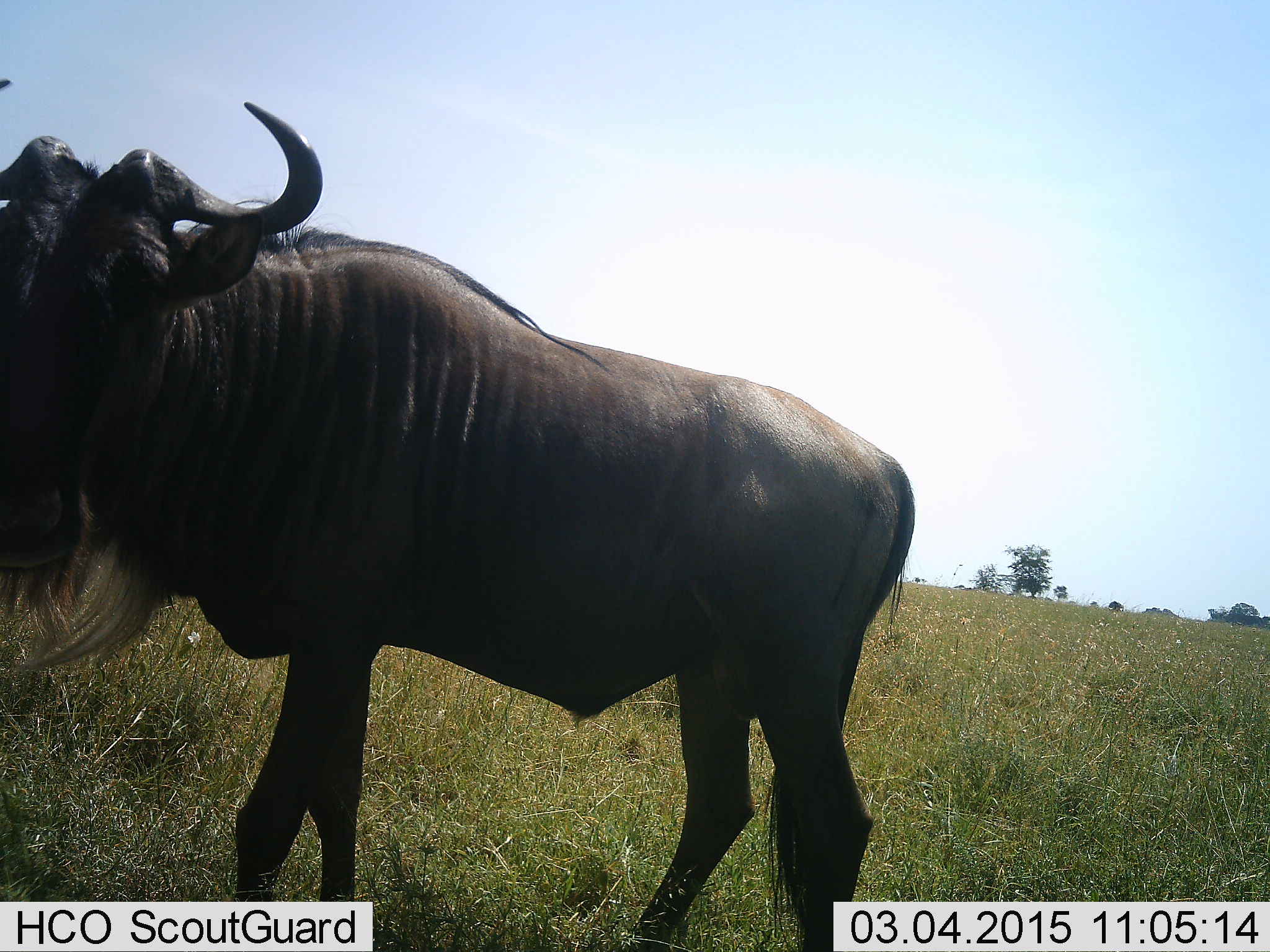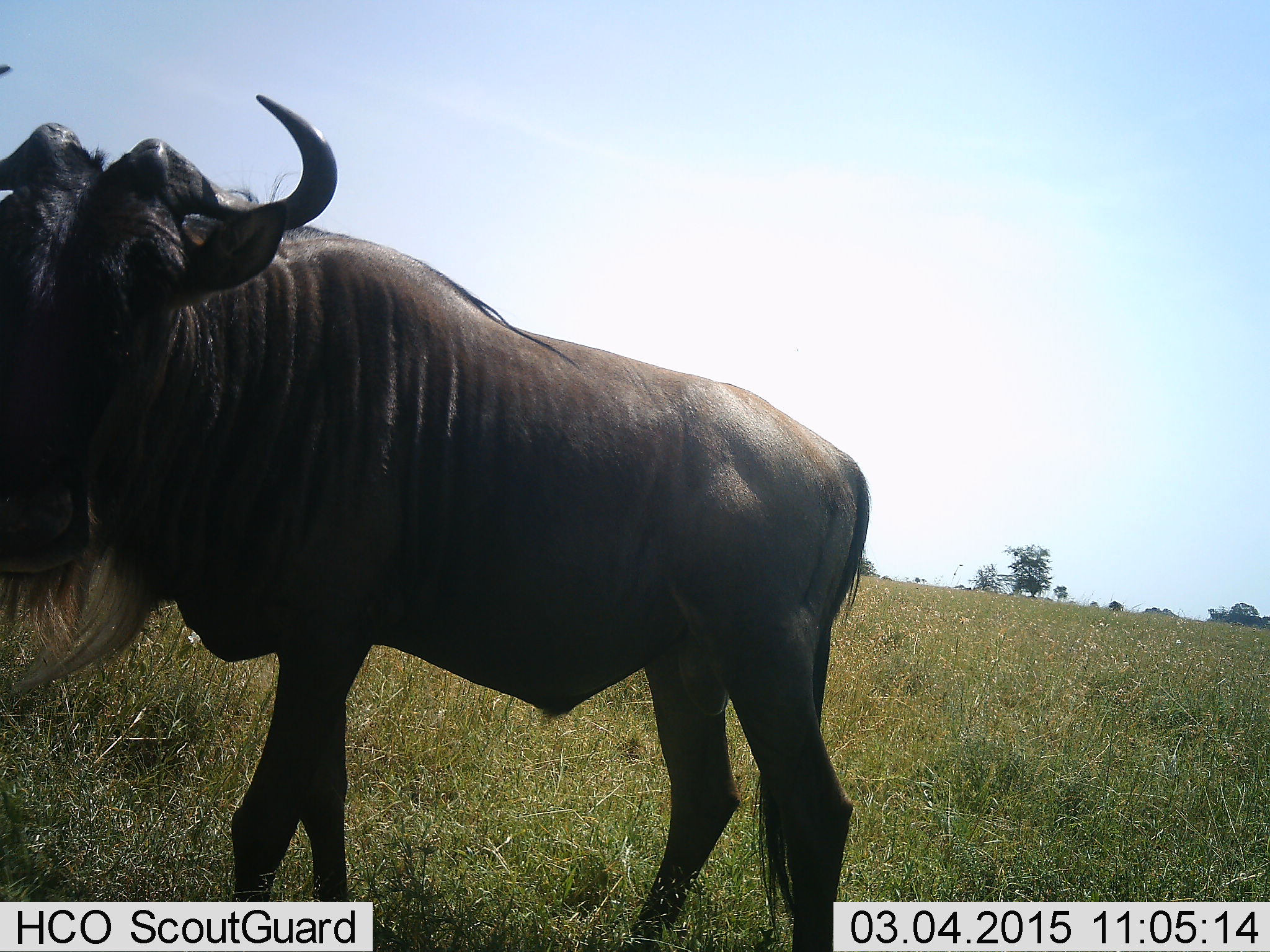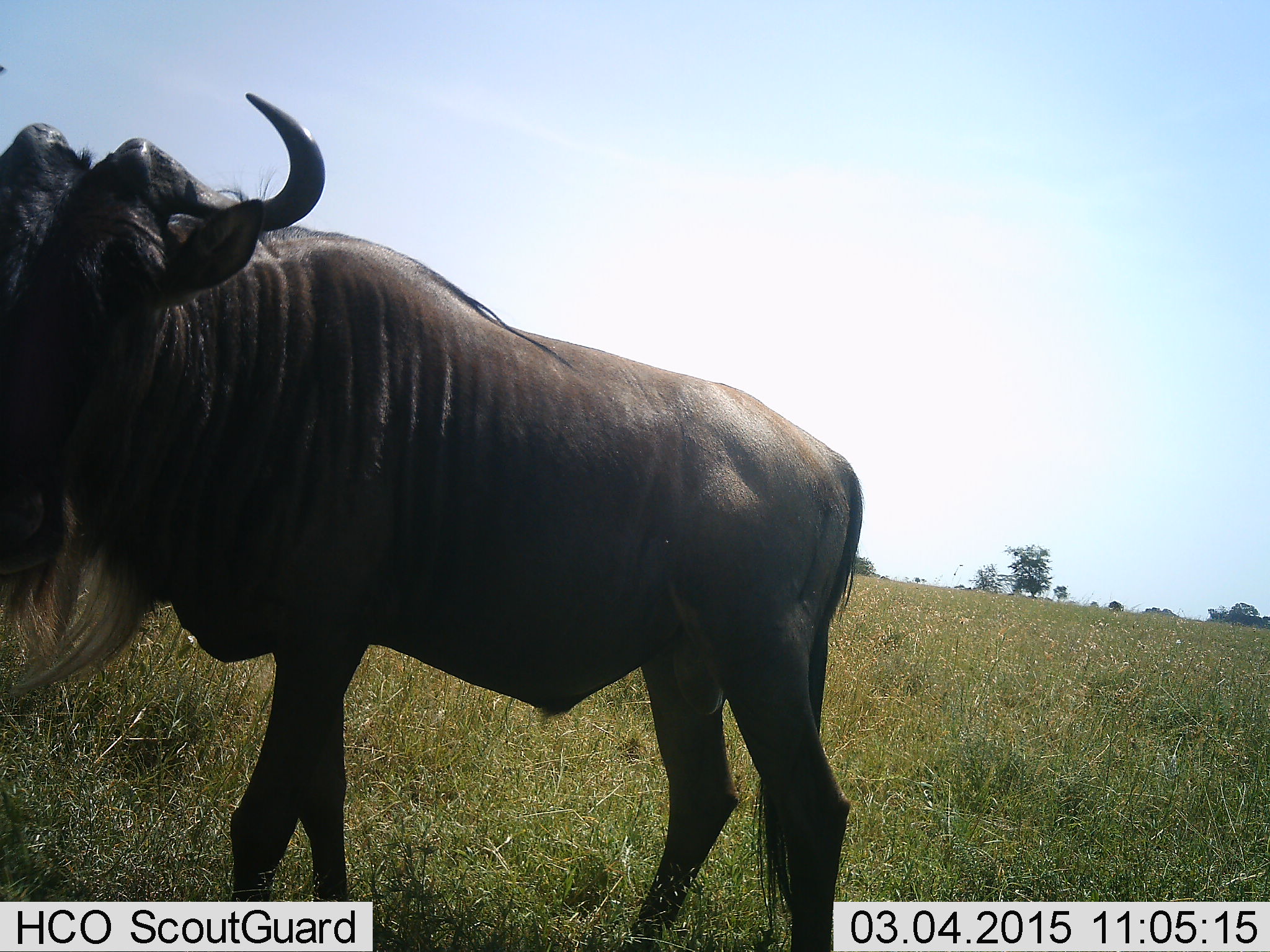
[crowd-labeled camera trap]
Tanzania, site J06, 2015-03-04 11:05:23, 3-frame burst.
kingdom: Animalia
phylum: Chordata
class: Mammalia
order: Artiodactyla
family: Bovidae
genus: Connochaetes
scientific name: Connochaetes taurinus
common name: blue wildebeest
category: wildebeest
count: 1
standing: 80%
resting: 0%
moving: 20%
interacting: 0%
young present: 0%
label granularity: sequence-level